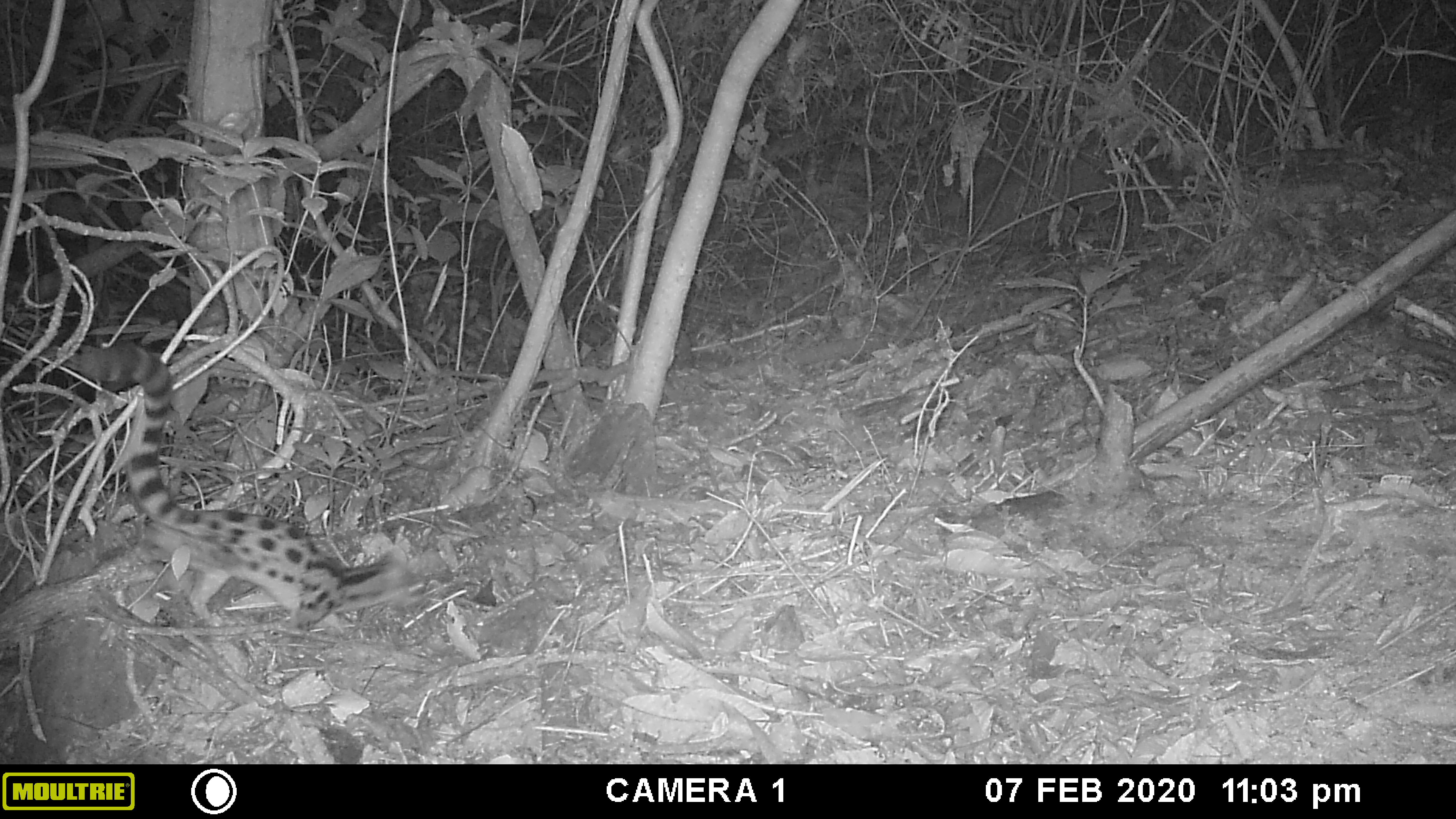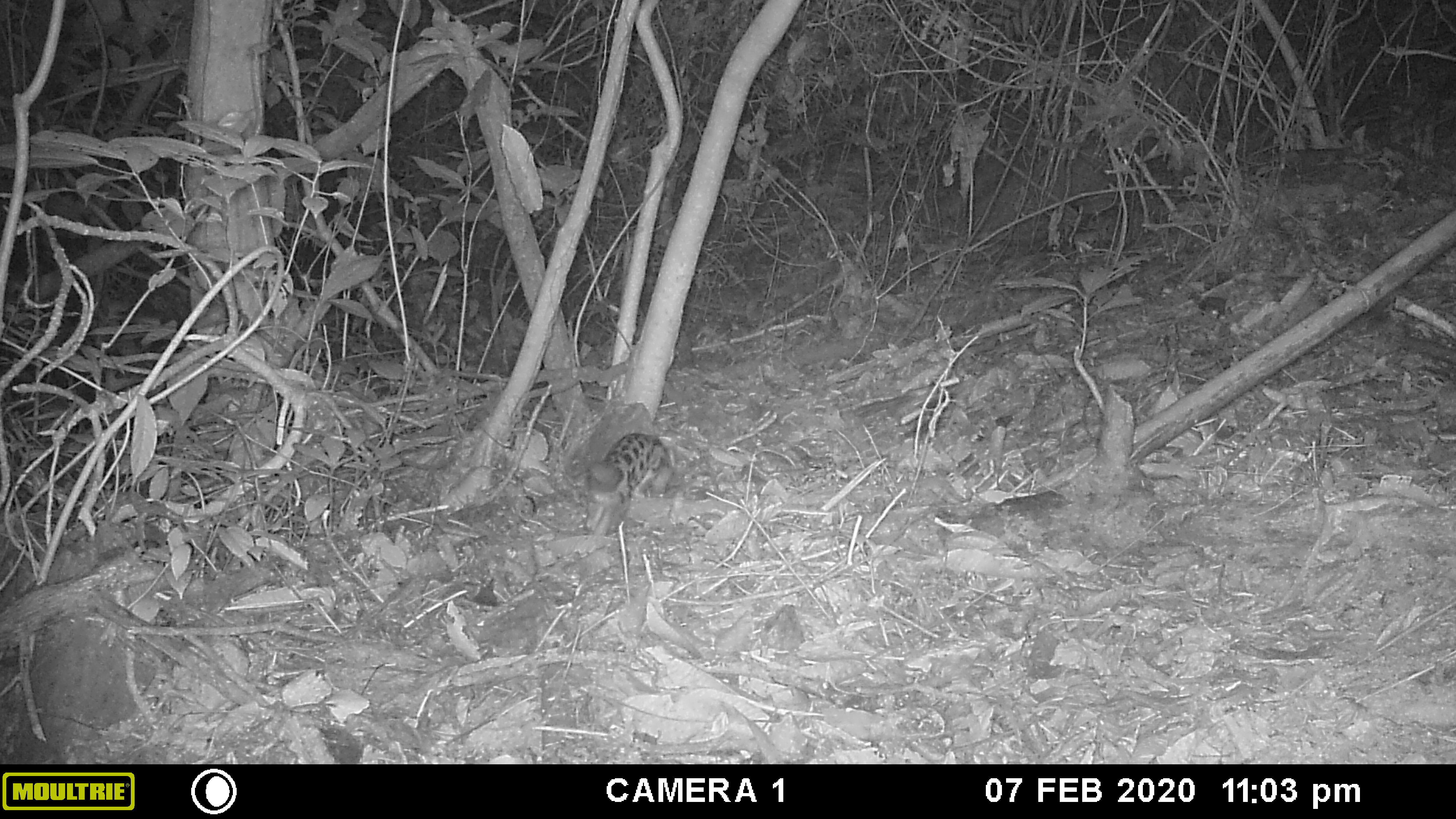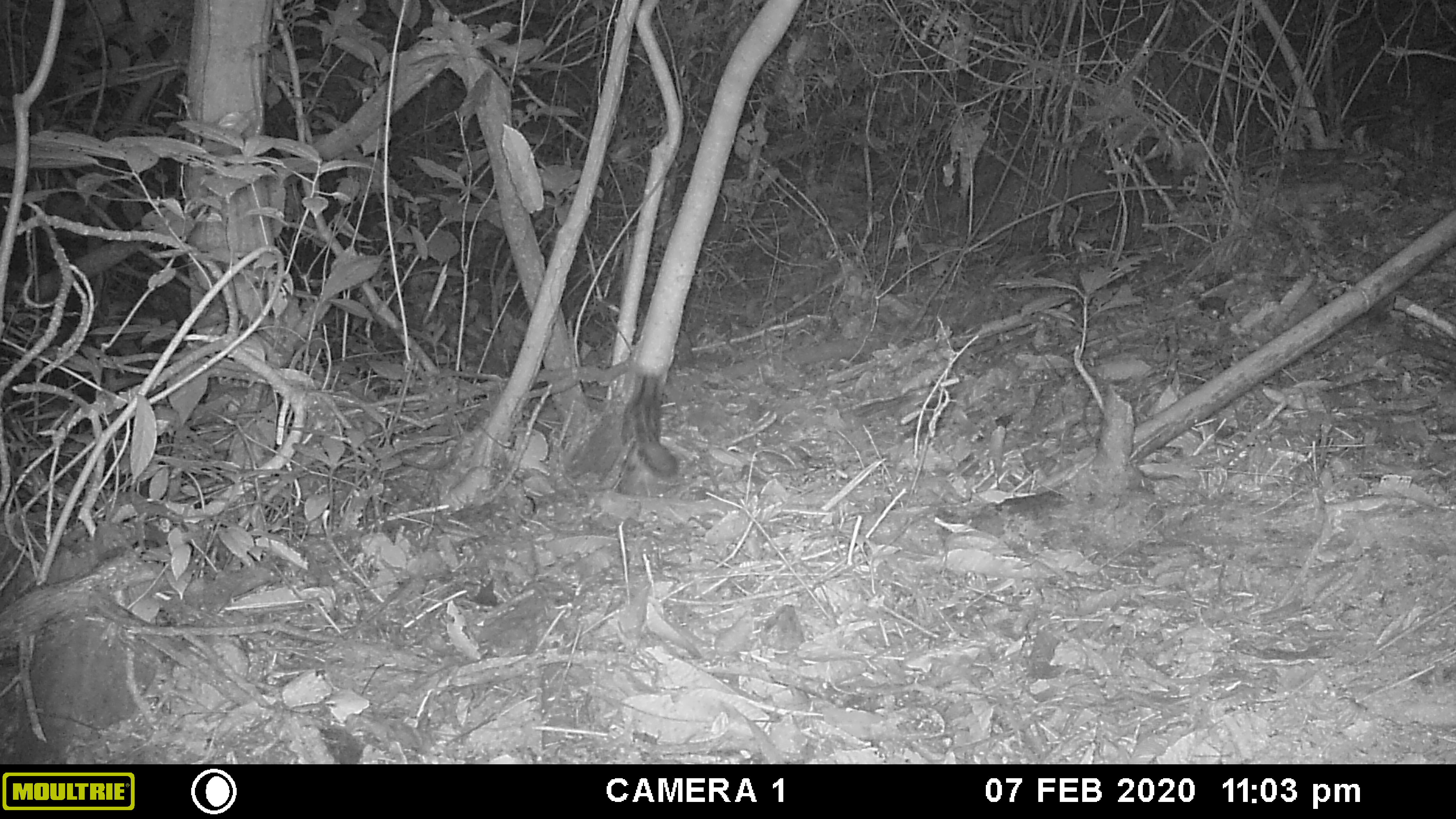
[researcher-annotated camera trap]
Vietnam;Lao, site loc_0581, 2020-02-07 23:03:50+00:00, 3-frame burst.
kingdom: Animalia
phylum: Chordata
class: Mammalia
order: Carnivora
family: Prionodontidae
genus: Prionodon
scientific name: Prionodon pardicolor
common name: spotted linsang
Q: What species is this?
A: Spotted linsang (Prionodon pardicolor).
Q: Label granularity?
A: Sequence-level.